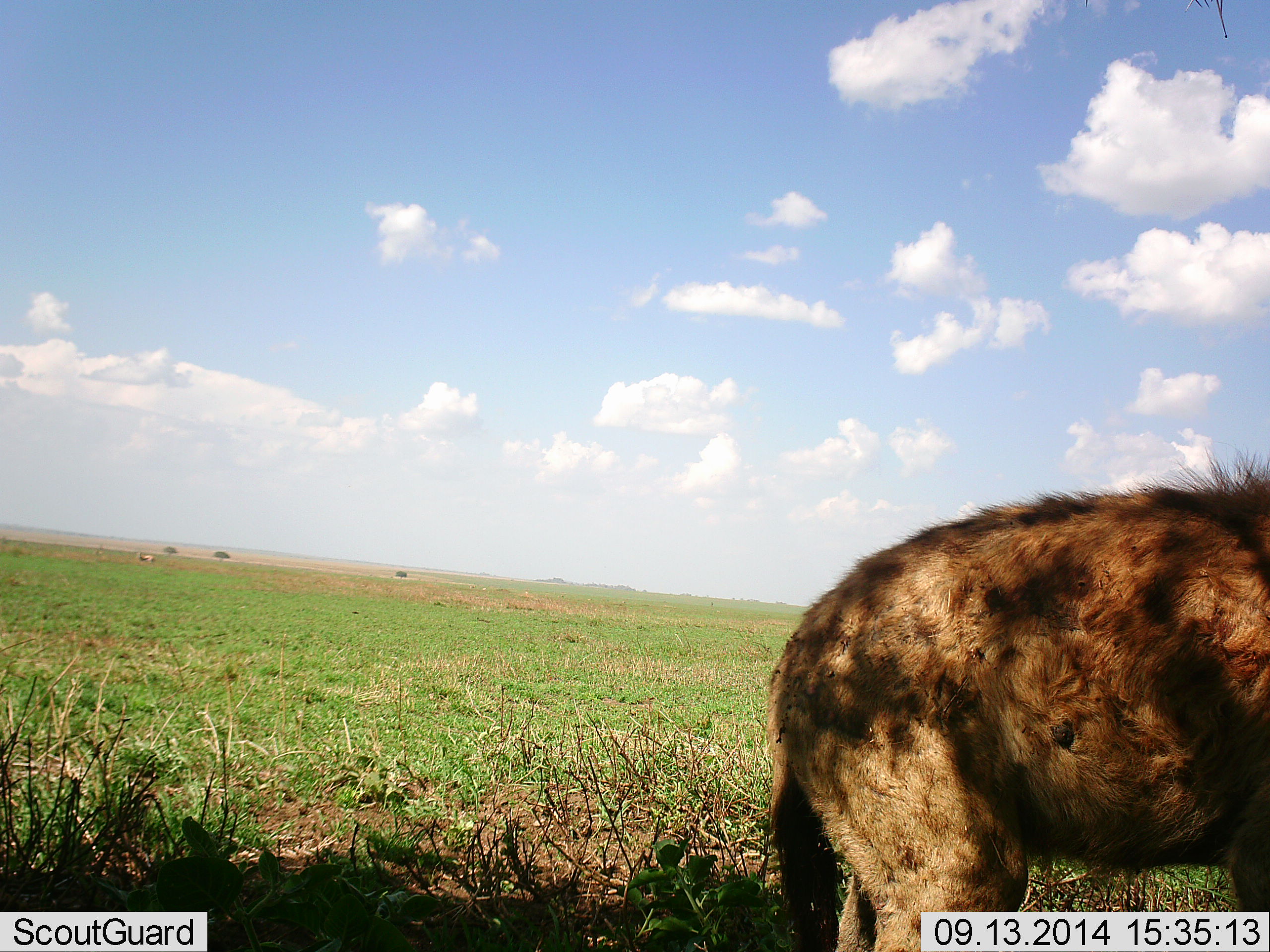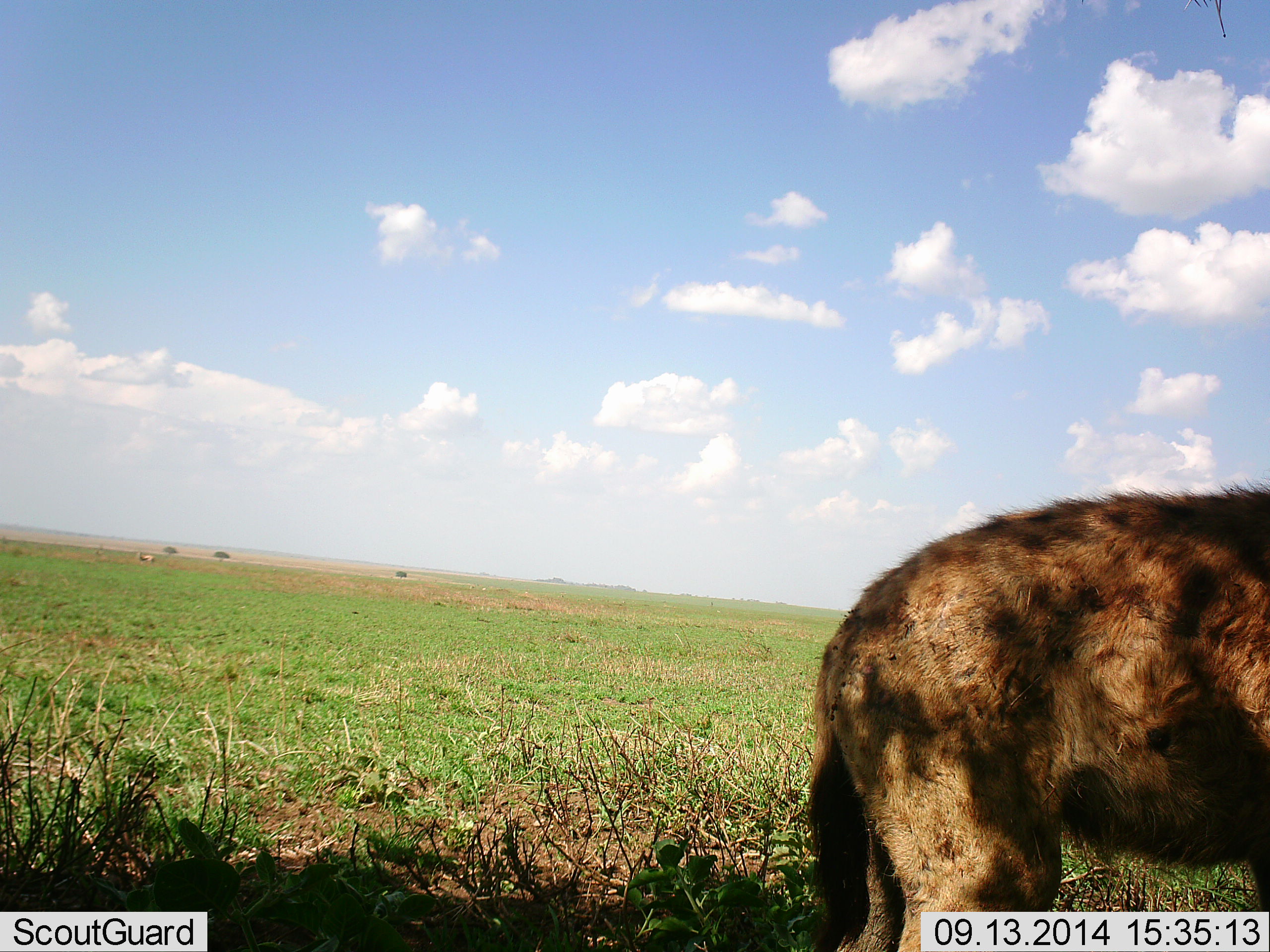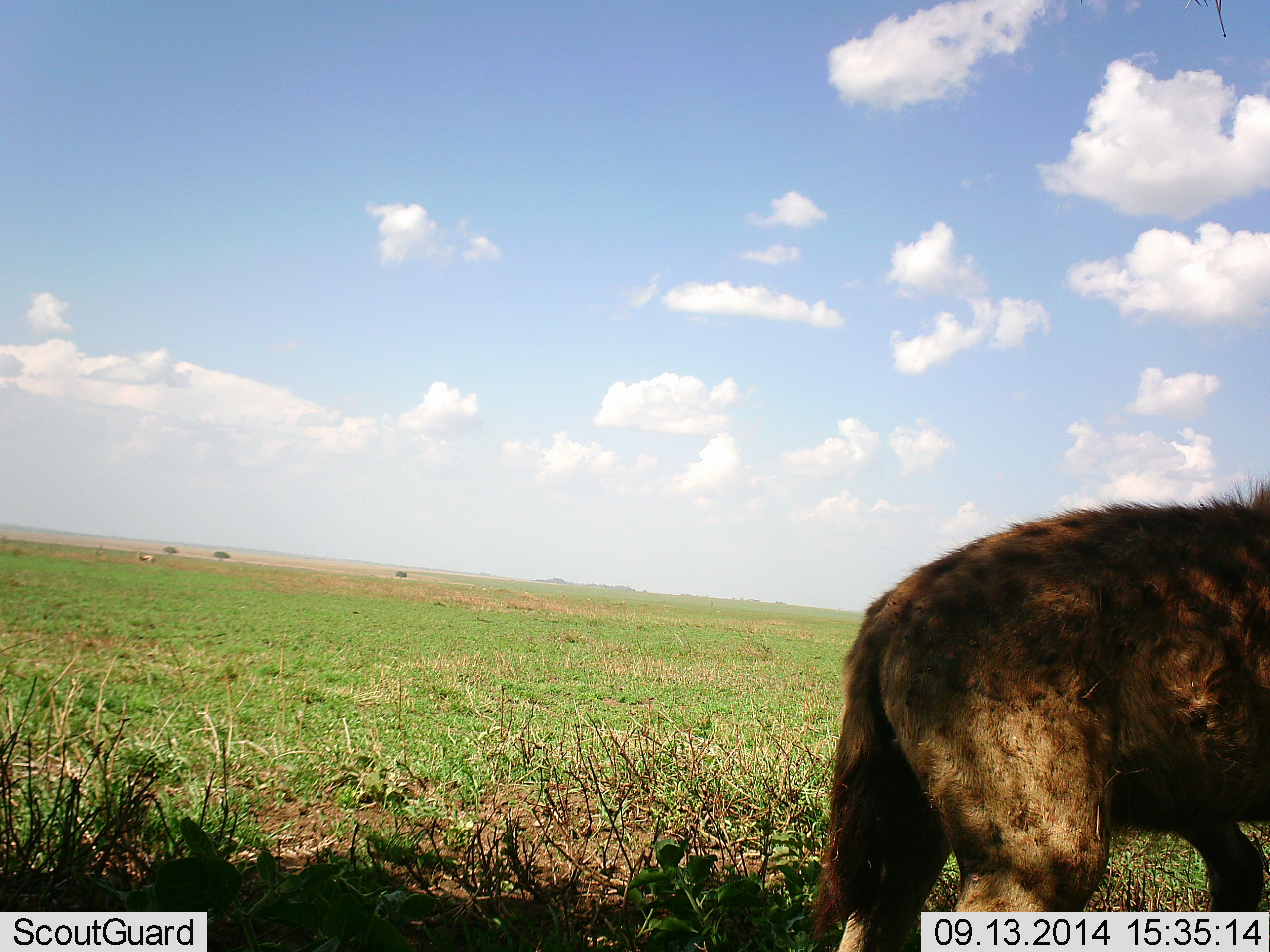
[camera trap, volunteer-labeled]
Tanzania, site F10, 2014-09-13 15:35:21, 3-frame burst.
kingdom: Animalia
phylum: Chordata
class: Mammalia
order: Carnivora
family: Hyaenidae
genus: Crocuta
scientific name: Crocuta crocuta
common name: spotted hyena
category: hyenaspotted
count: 1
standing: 82%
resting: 0%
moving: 18%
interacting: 0%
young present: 0%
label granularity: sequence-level